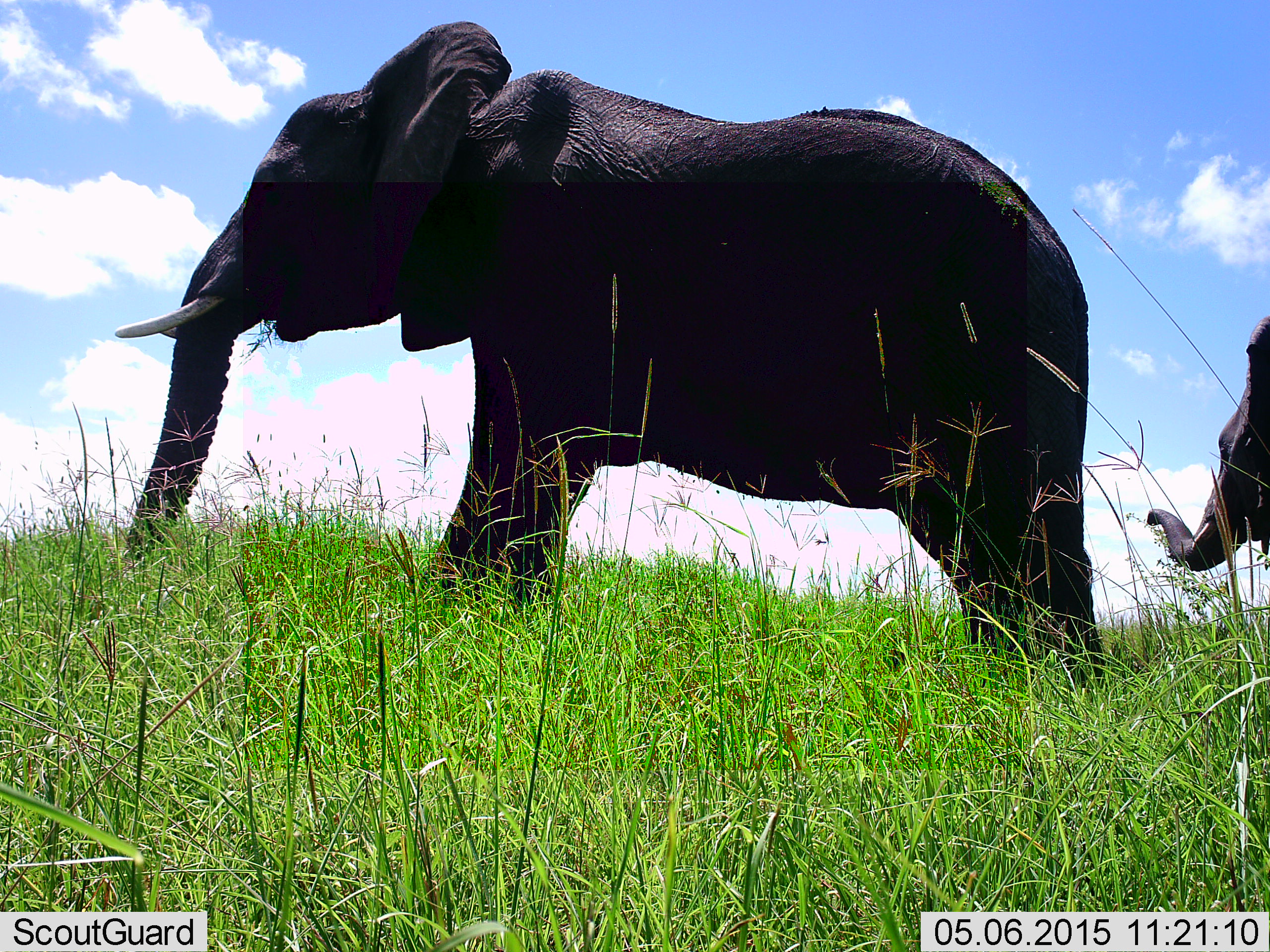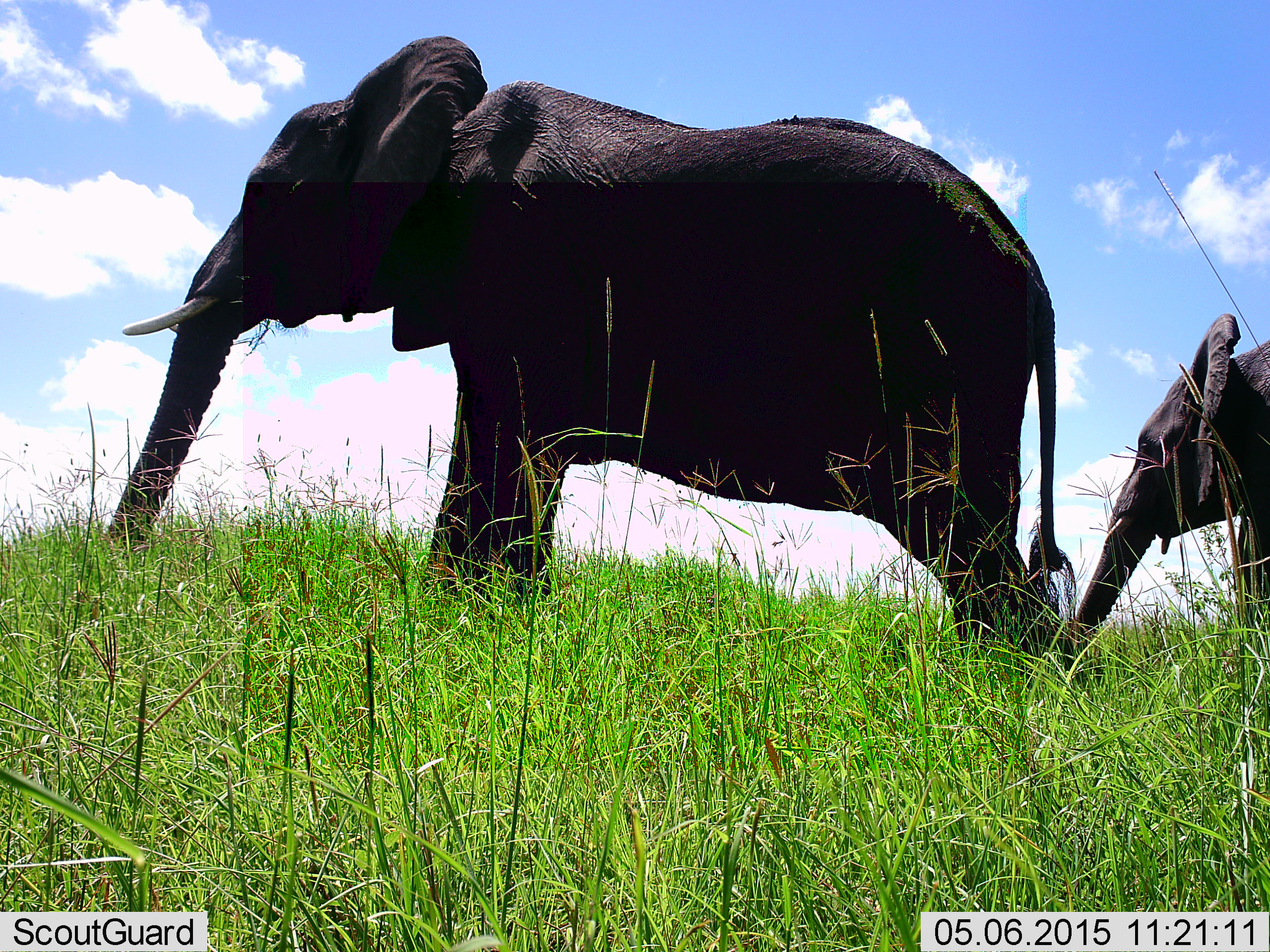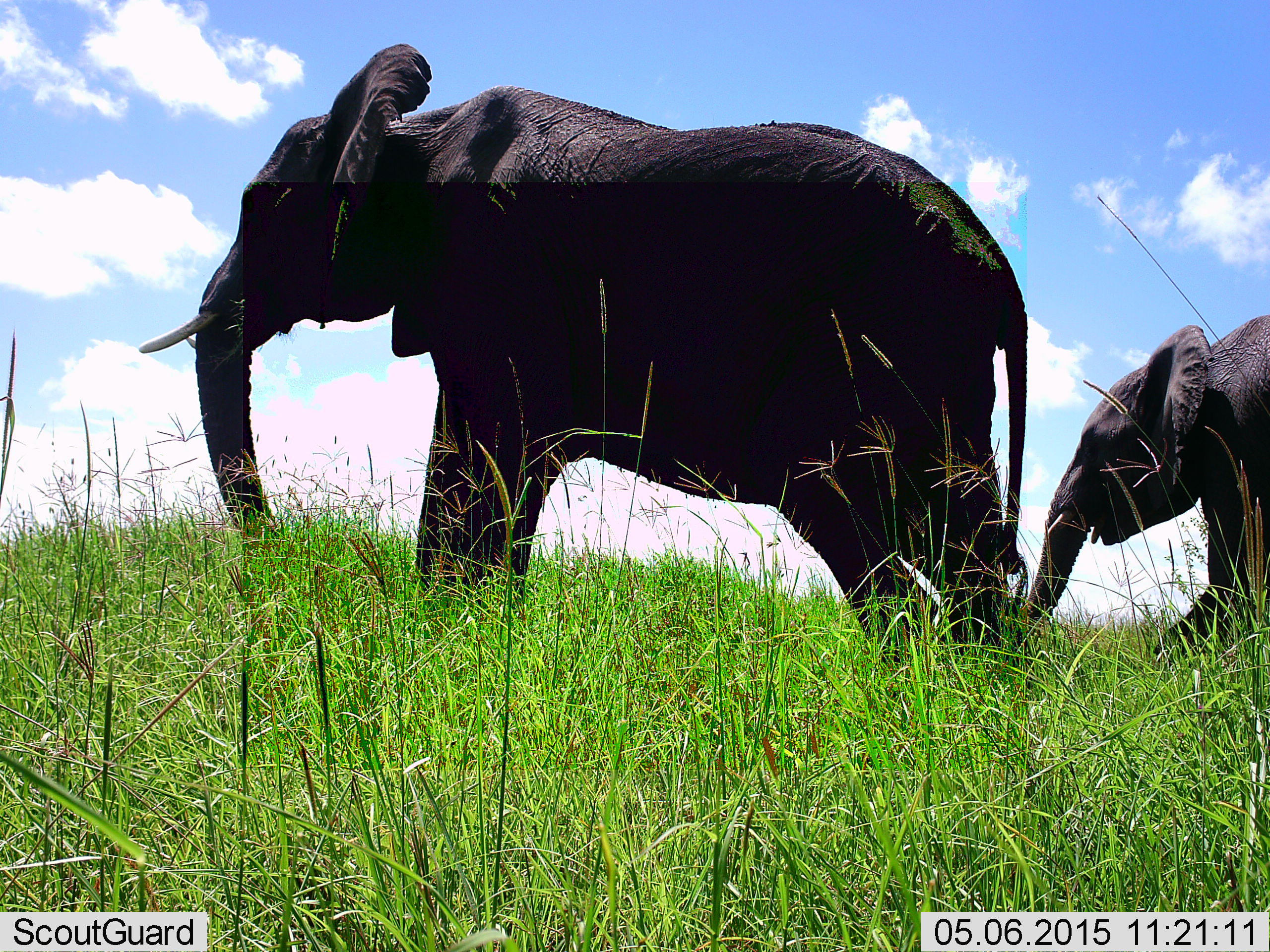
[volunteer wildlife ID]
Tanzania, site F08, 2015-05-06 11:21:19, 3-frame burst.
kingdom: Animalia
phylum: Chordata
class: Mammalia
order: Proboscidea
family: Elephantidae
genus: Loxodonta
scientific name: Loxodonta africana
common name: african bush elephant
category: elephant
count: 2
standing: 30%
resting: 0%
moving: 80%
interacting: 0%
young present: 60%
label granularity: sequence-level